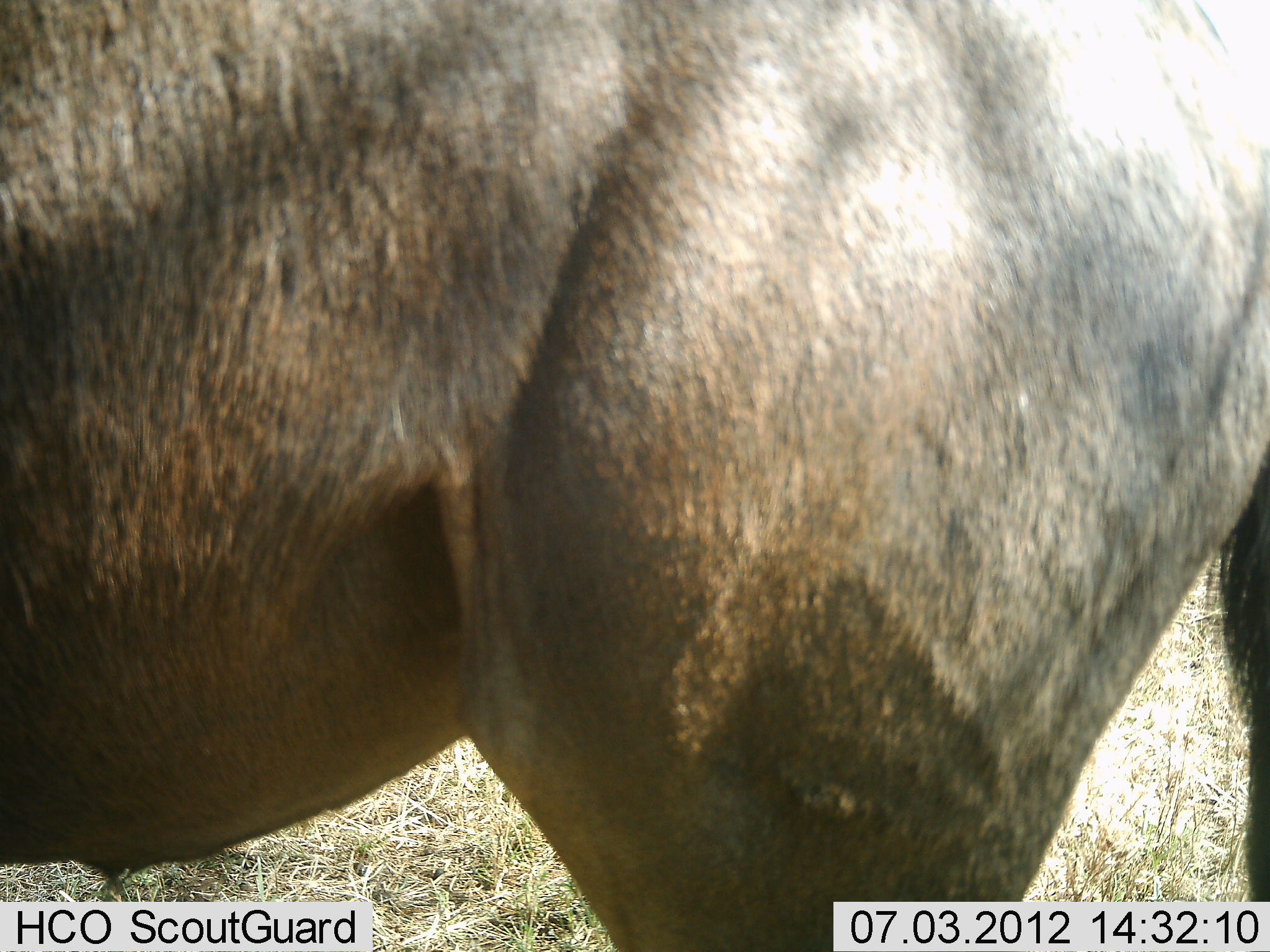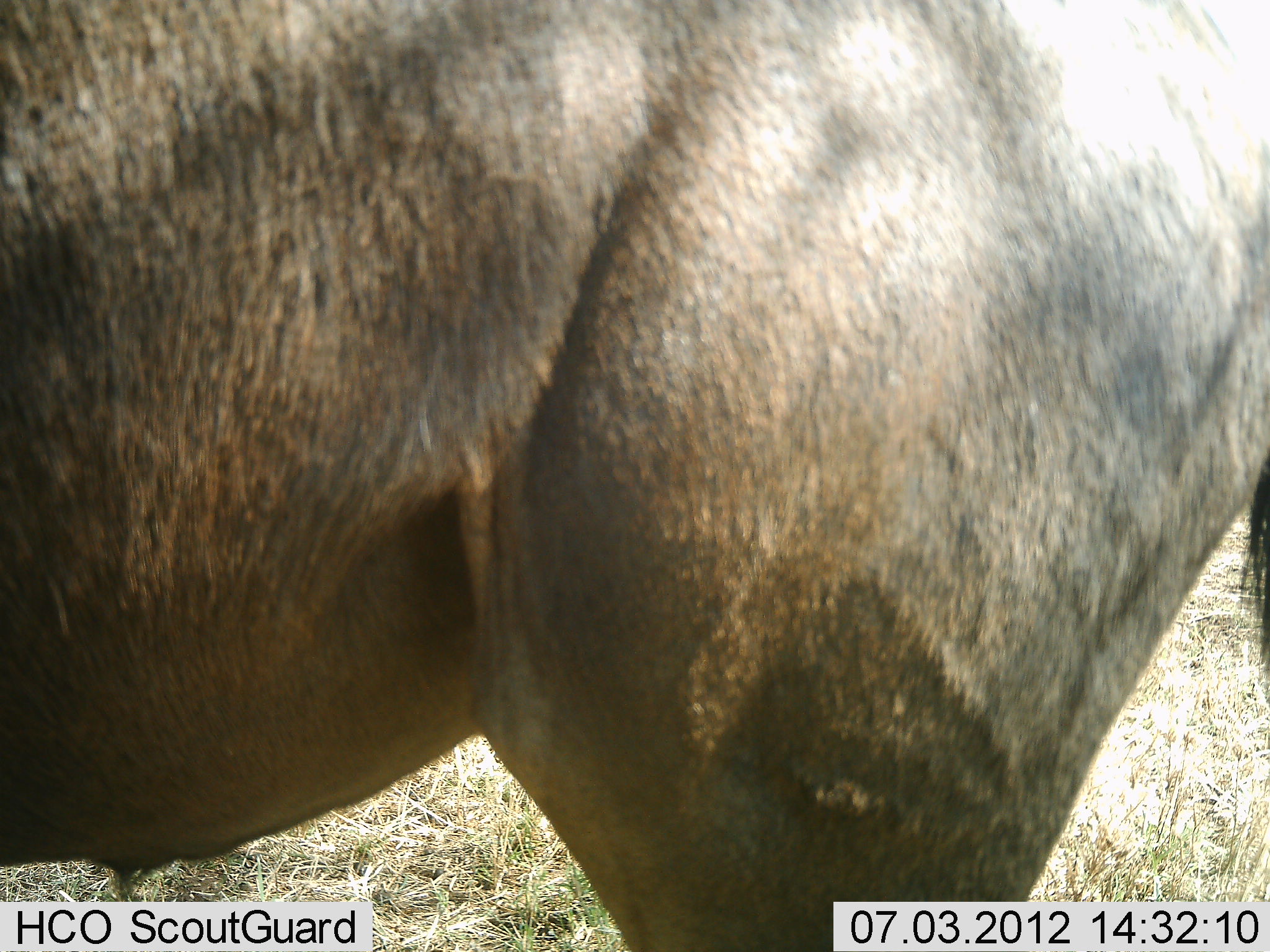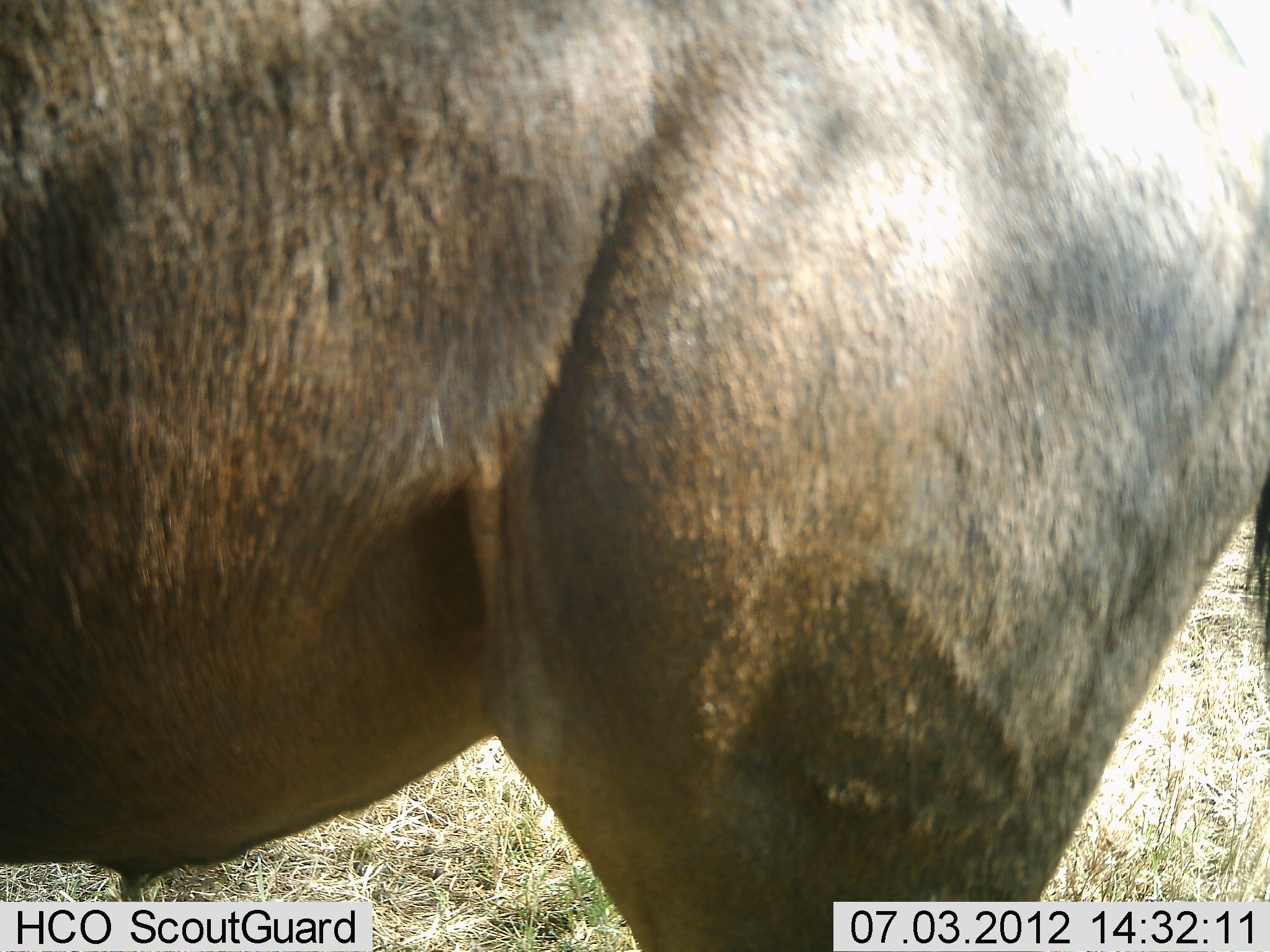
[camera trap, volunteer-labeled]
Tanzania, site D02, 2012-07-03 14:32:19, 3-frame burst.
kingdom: Animalia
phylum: Chordata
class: Mammalia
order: Artiodactyla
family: Bovidae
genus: Connochaetes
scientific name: Connochaetes taurinus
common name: blue wildebeest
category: wildebeest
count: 1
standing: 100%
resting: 0%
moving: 0%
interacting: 0%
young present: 0%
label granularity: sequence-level